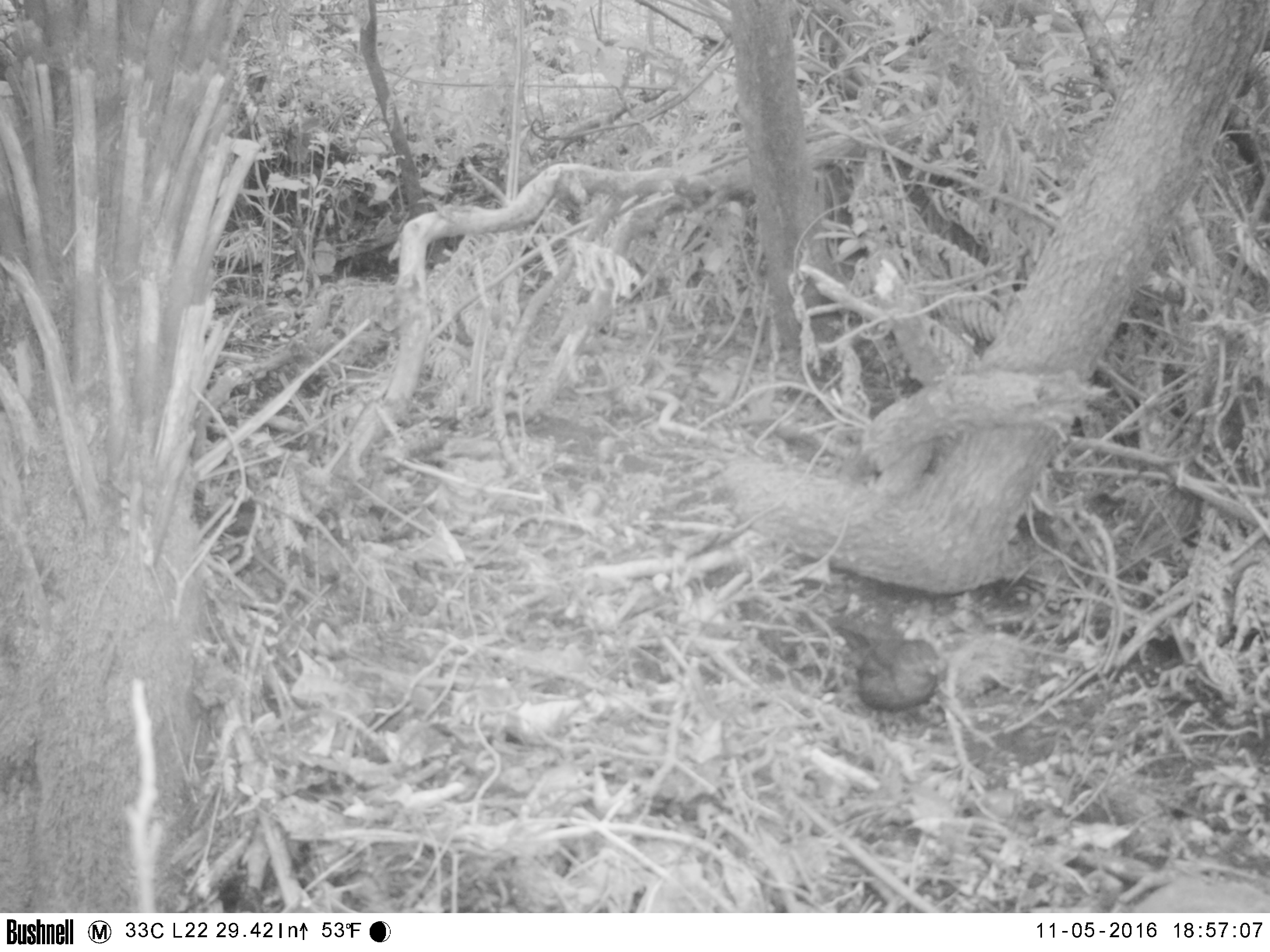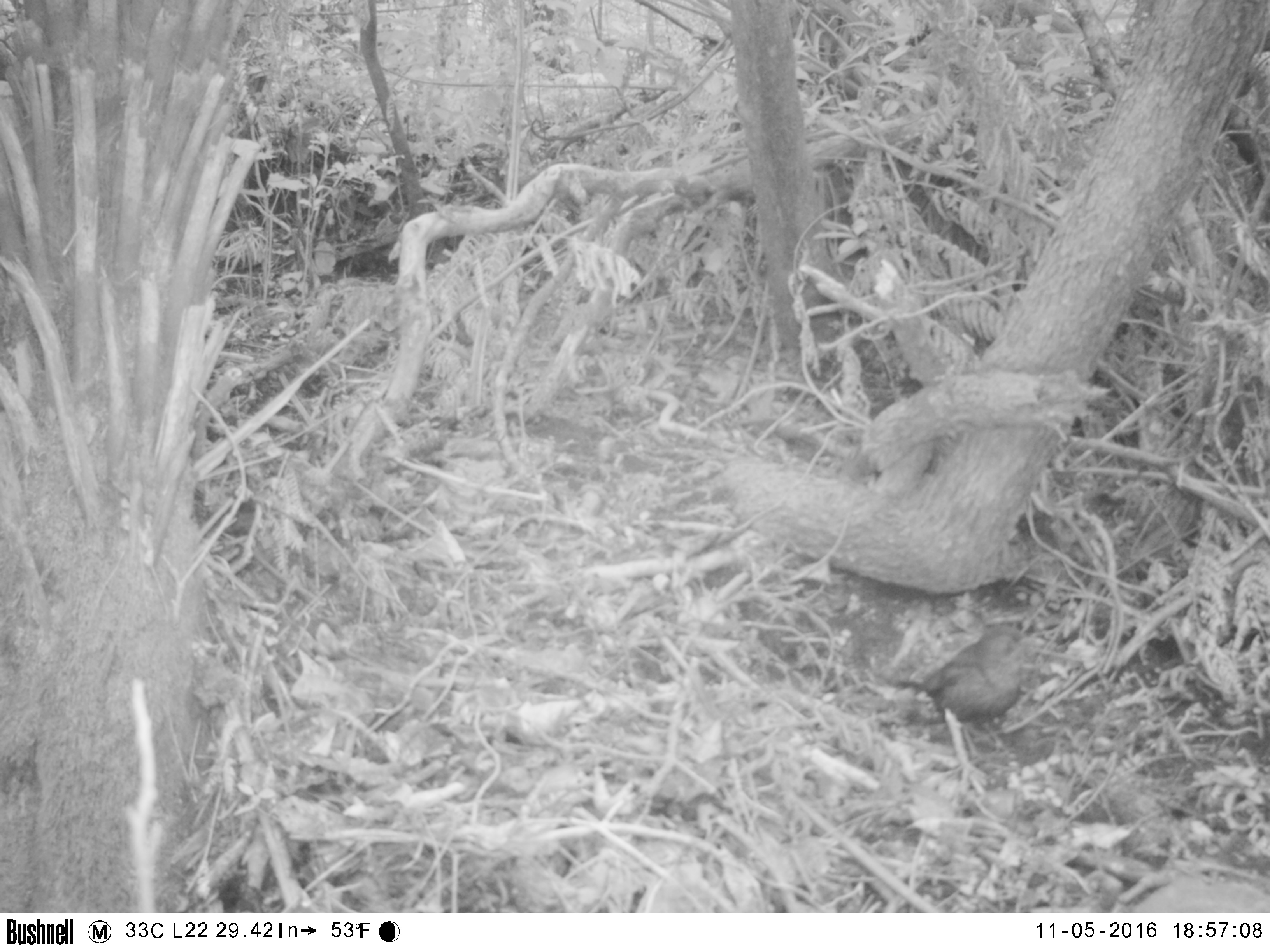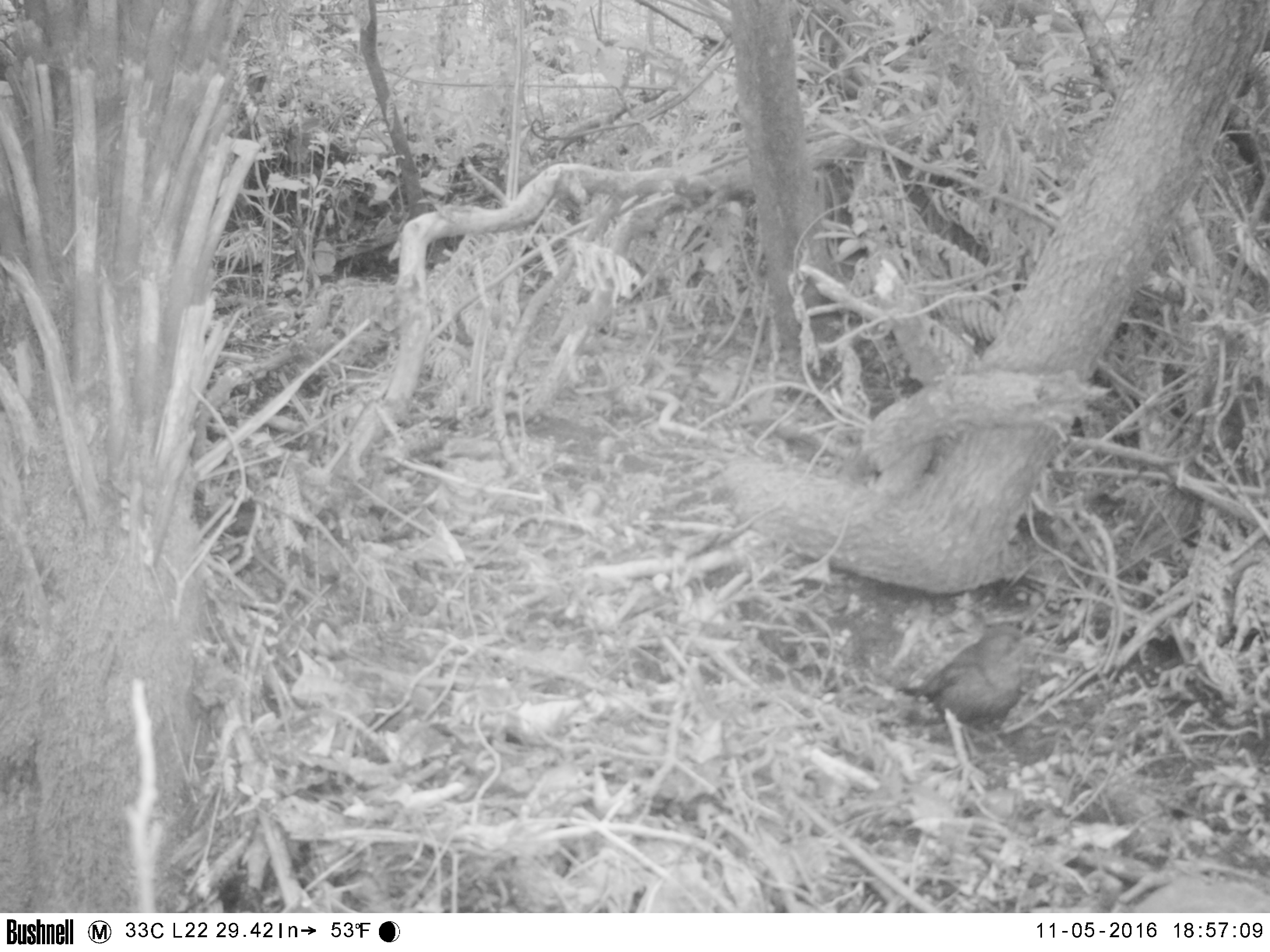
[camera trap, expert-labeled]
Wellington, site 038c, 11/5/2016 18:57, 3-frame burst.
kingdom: Animalia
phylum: Chordata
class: Aves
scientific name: Aves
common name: bird